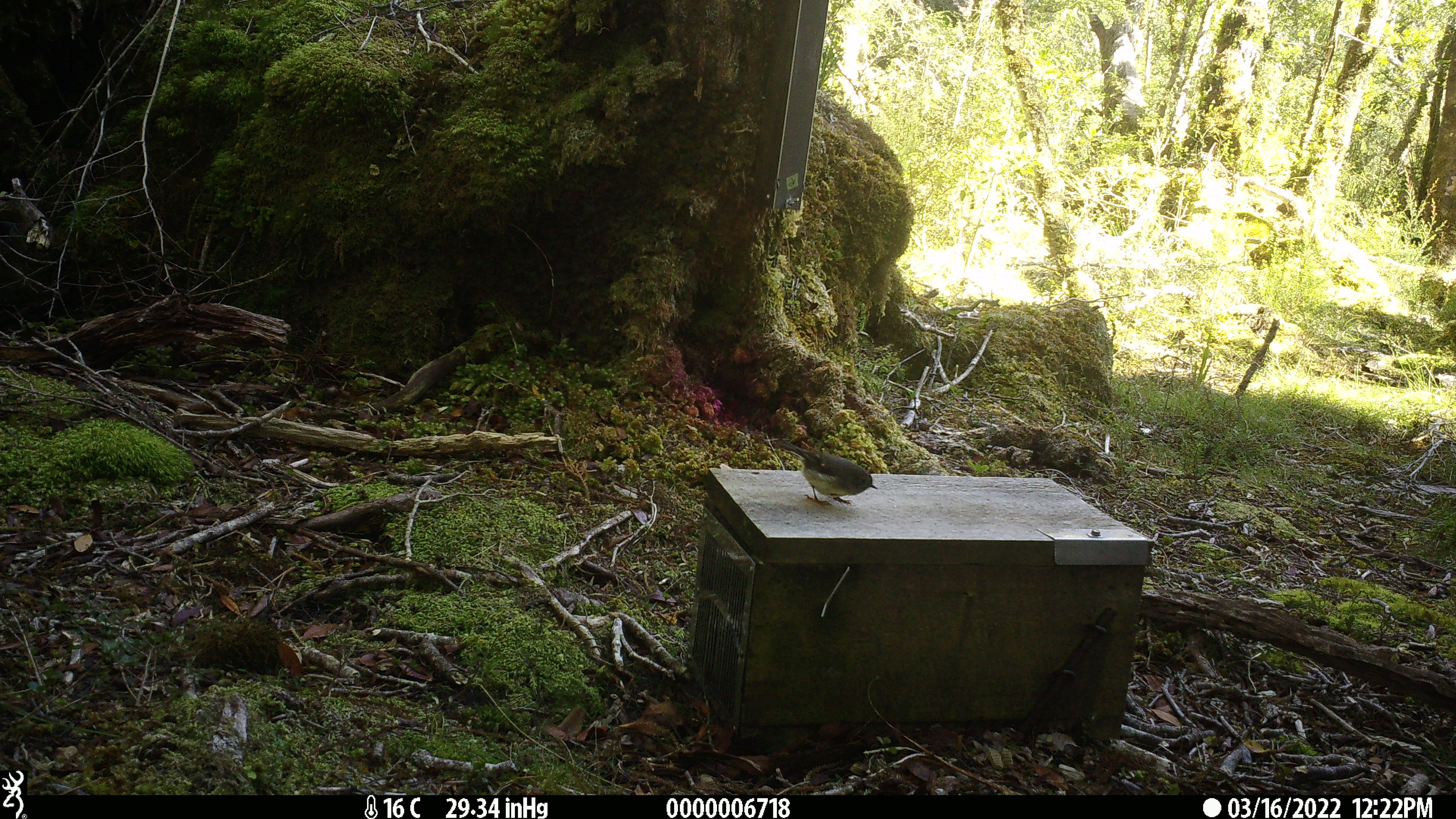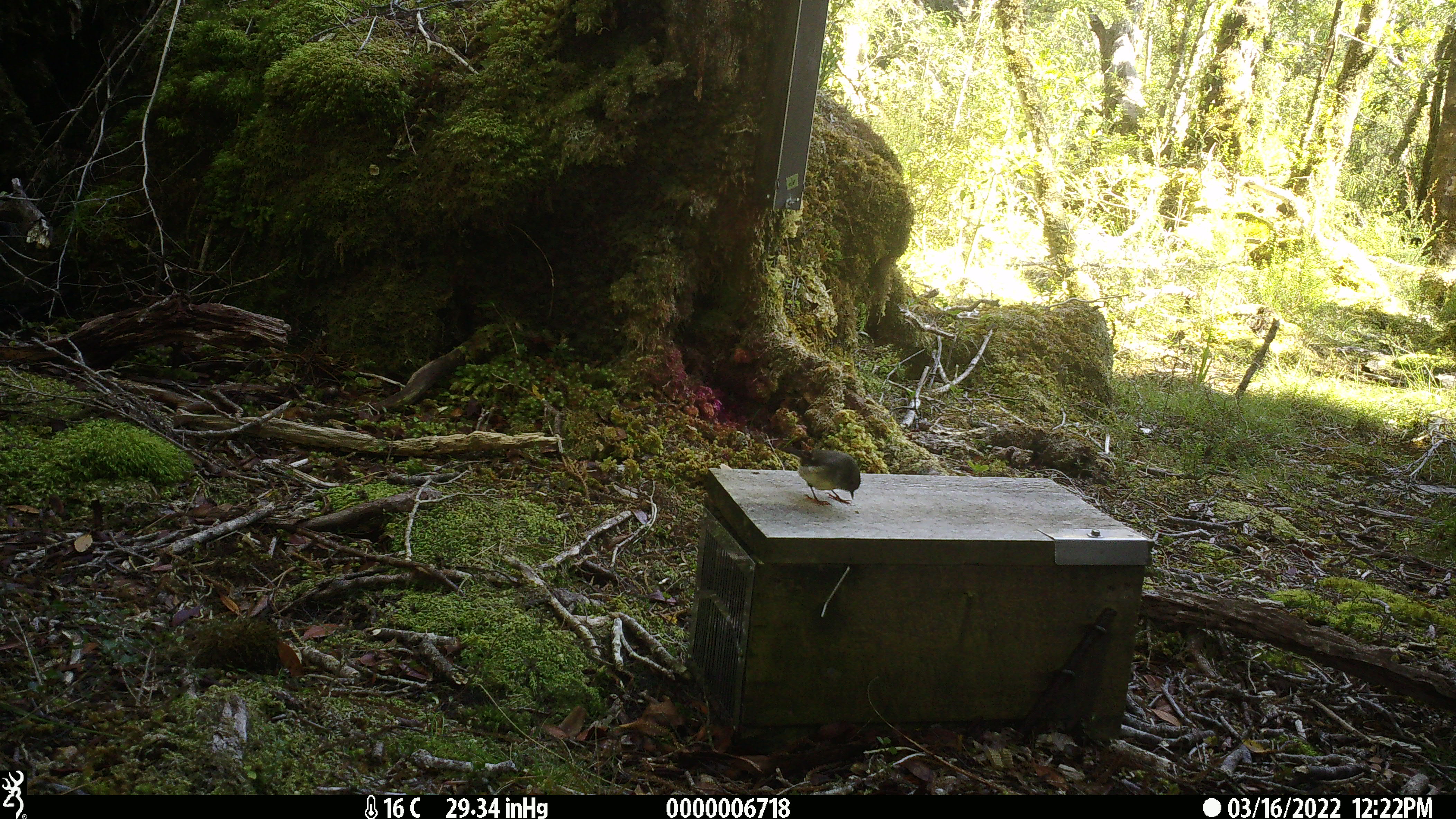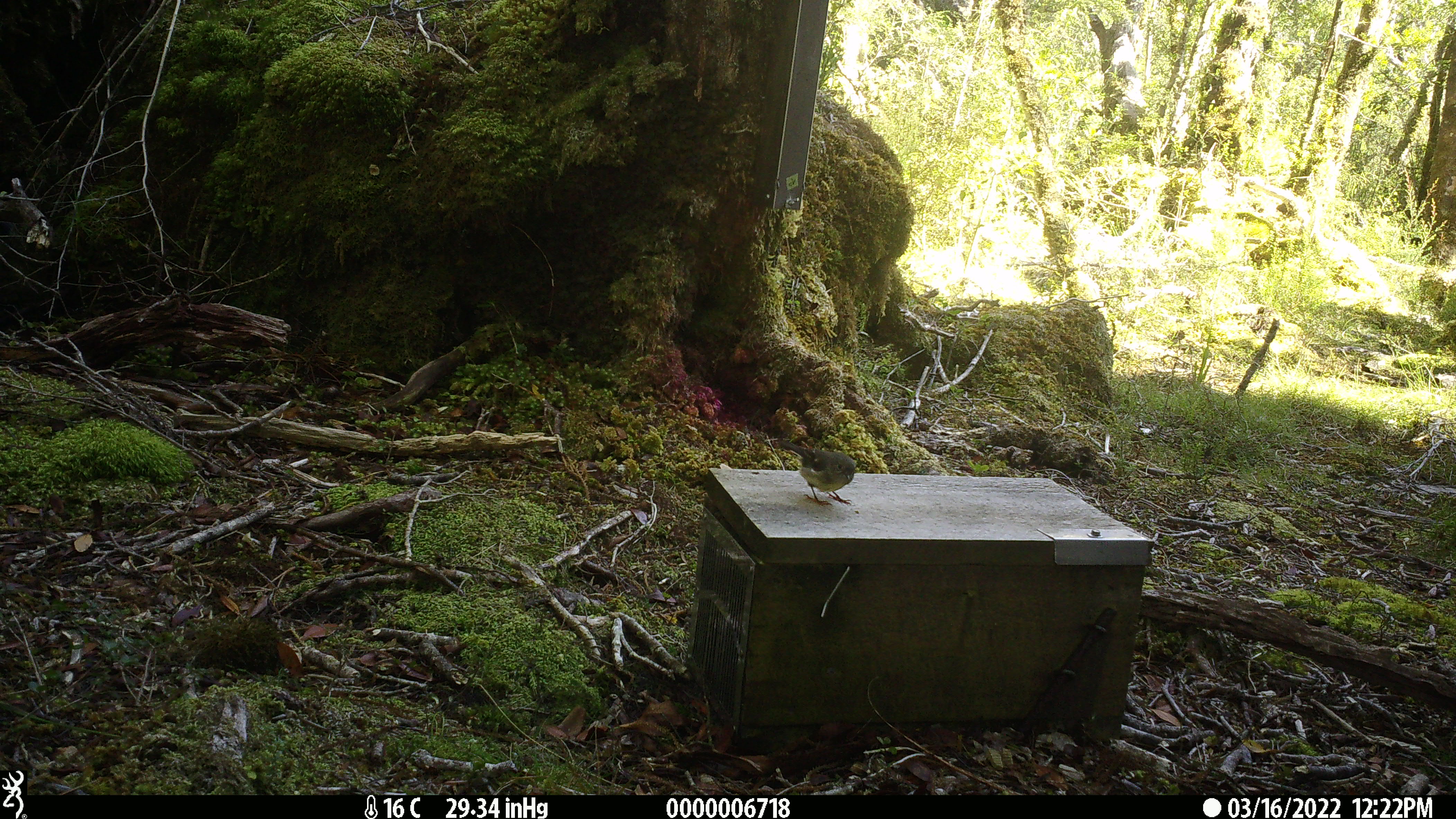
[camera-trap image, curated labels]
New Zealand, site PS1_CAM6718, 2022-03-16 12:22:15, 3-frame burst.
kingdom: Animalia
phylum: Chordata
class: Aves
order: Passeriformes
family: Petroicidae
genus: Petroica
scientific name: Petroica macrocephala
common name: tomtit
Tomtit (Petroica macrocephala).